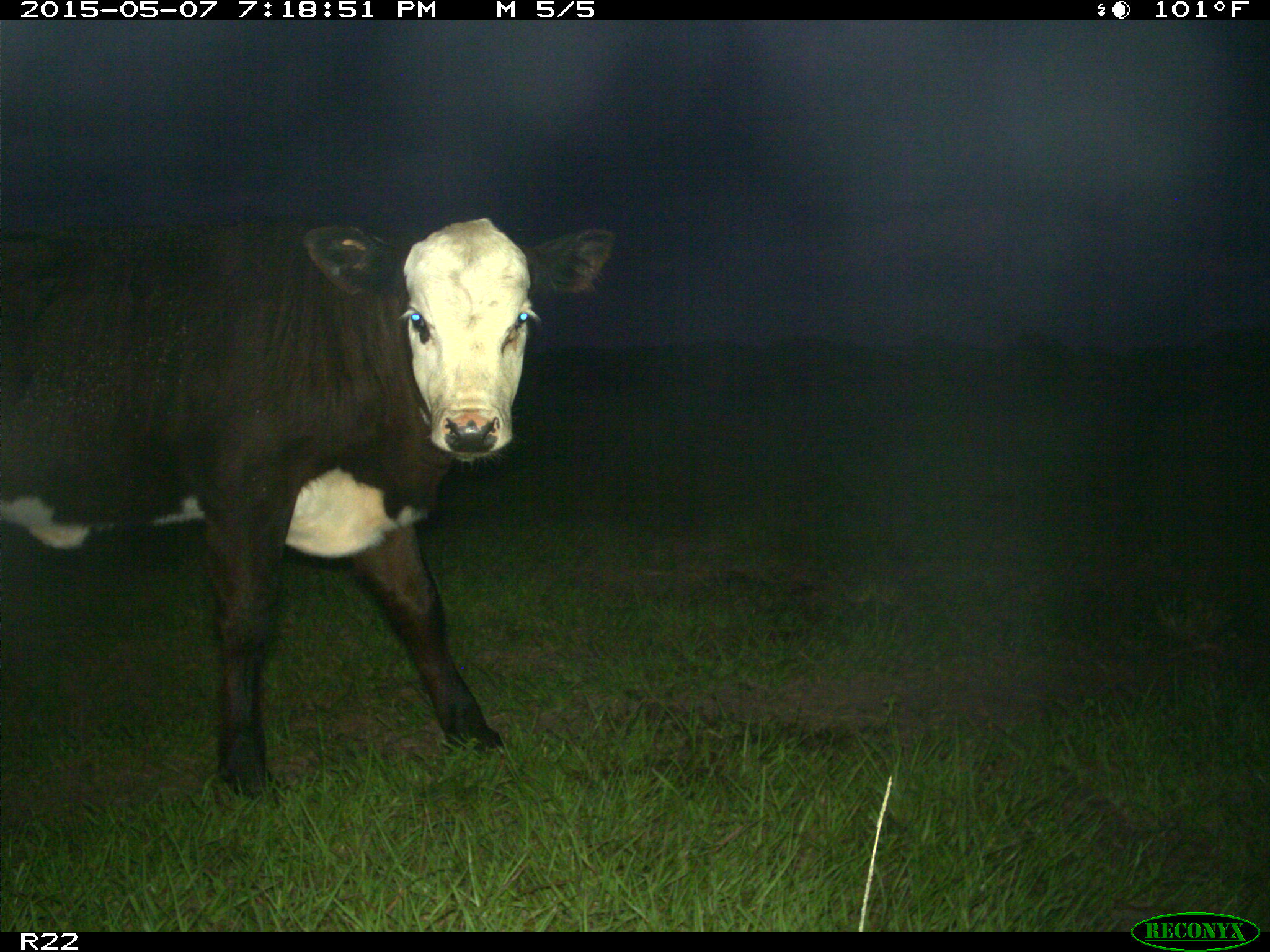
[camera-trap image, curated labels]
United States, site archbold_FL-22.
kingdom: Animalia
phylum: Chordata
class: Mammalia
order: Artiodactyla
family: Bovidae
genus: Bos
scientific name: Bos taurus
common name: domestic cow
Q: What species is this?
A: Bos taurus (domestic cow).